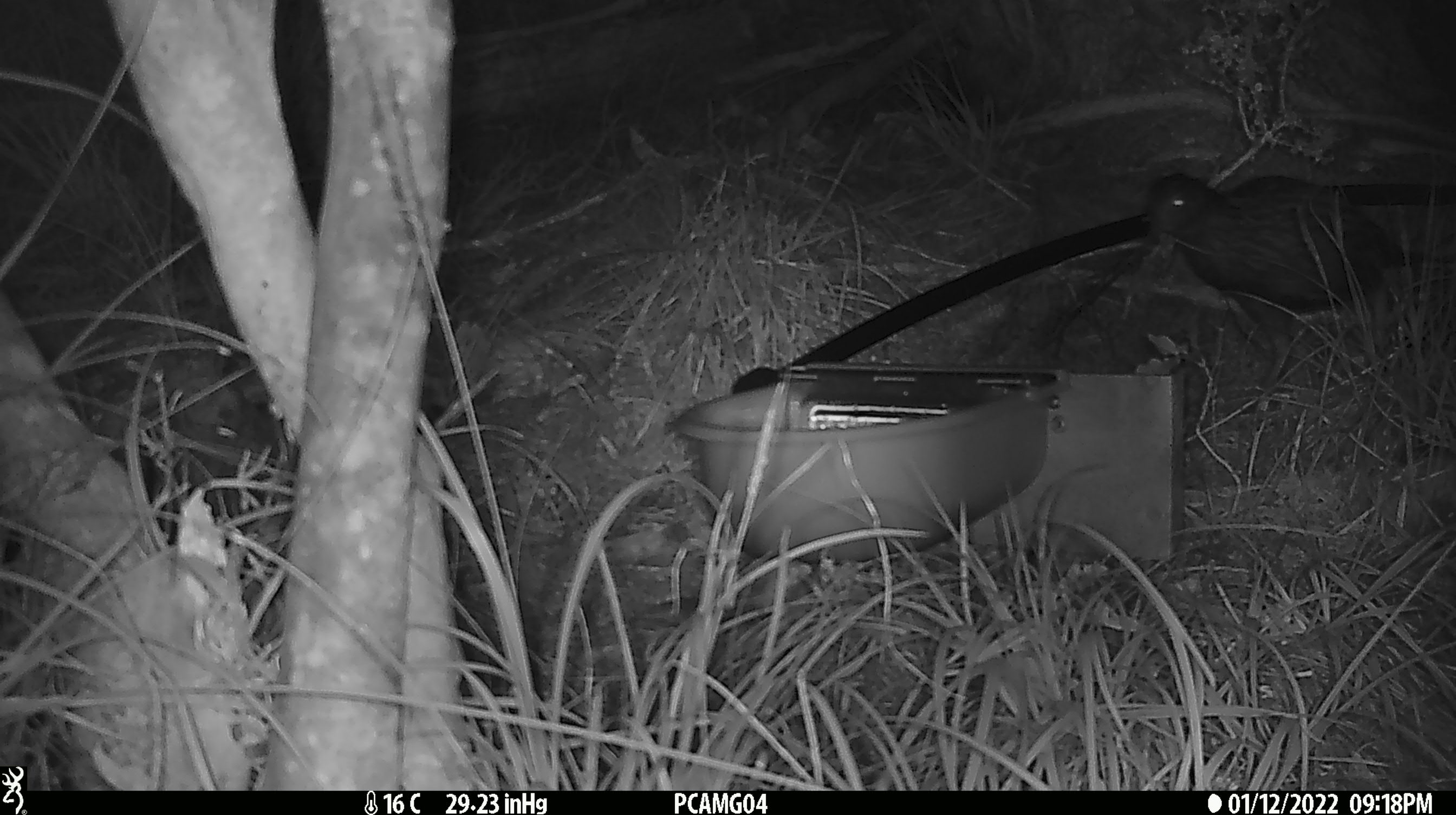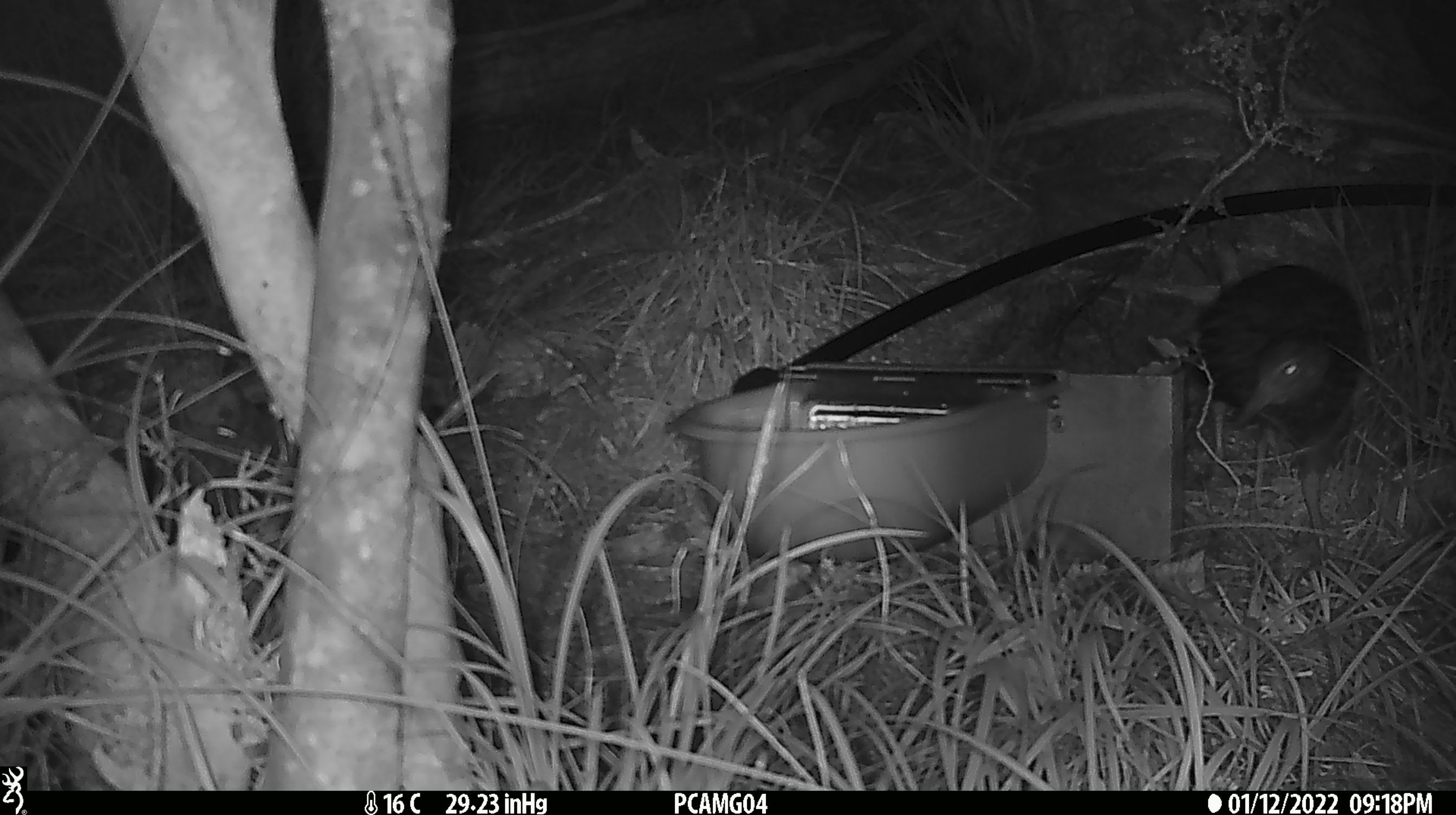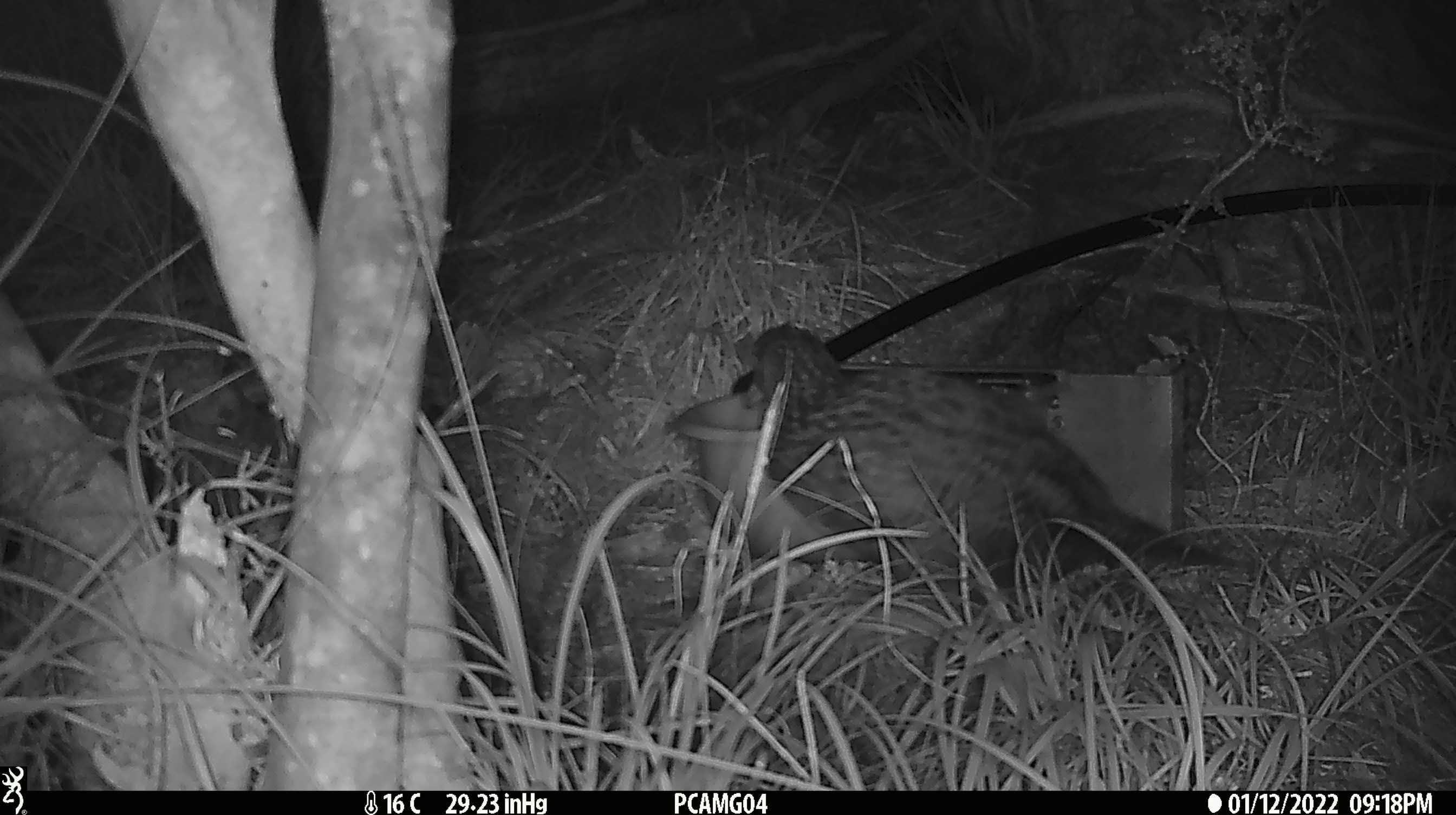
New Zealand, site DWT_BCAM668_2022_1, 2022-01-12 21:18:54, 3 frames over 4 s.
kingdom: Animalia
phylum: Chordata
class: Aves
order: Gruiformes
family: Rallidae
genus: Gallirallus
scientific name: Gallirallus australis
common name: weka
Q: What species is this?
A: Weka (Gallirallus australis).